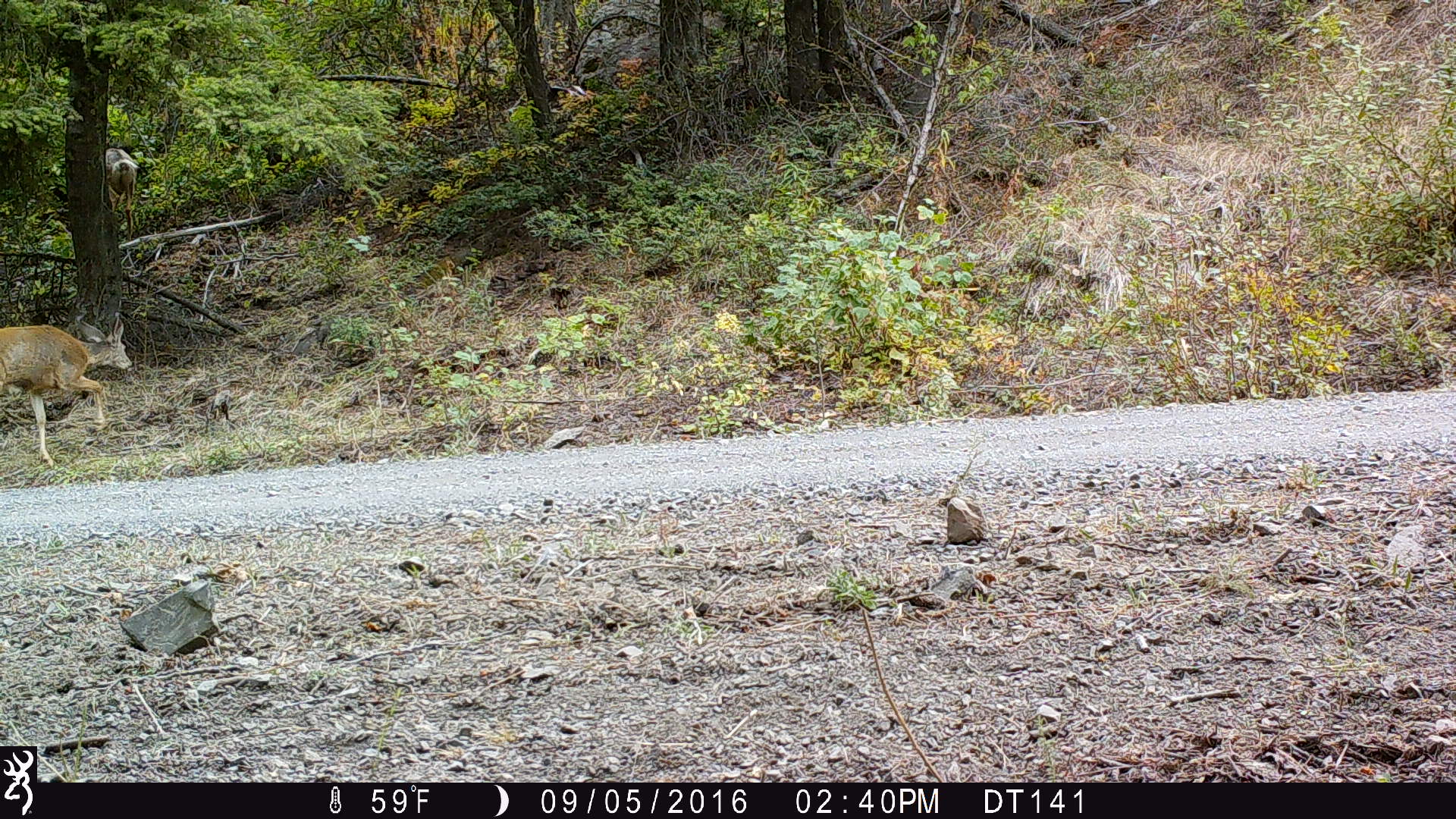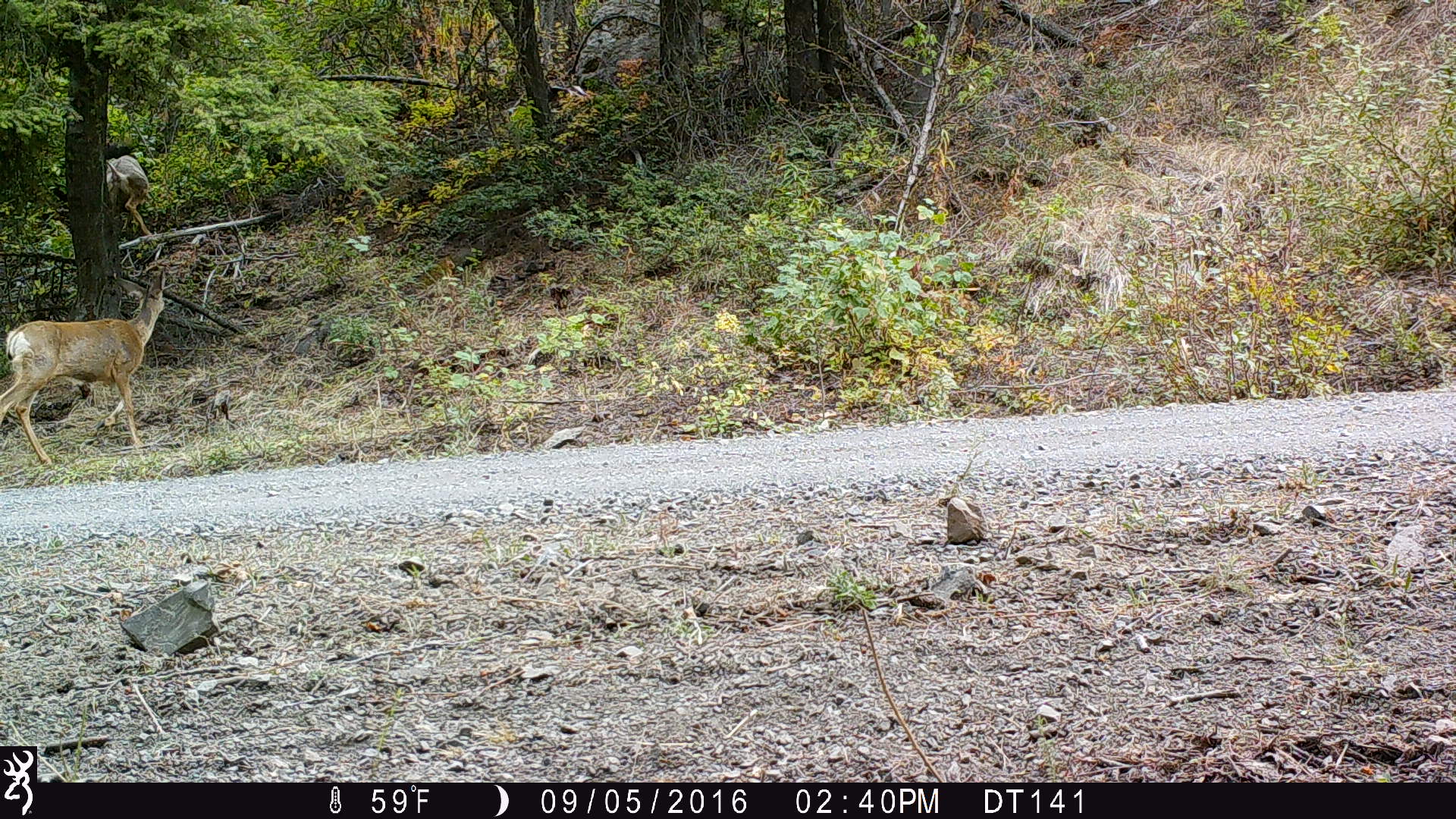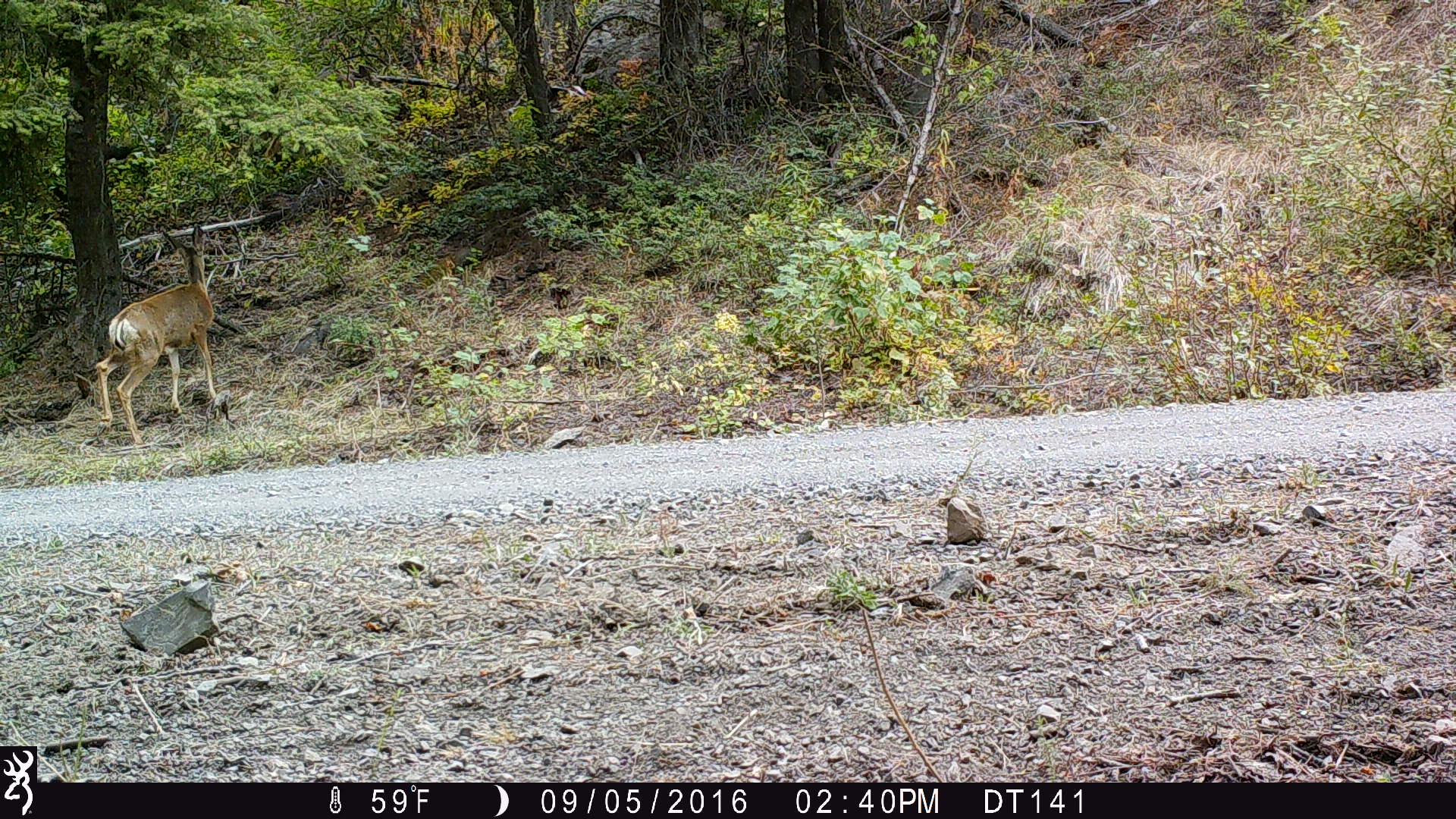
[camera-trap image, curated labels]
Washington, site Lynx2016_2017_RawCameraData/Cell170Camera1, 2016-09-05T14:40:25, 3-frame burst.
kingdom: Animalia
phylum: Chordata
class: Mammalia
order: Artiodactyla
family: Cervidae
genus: Odocoileus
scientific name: Odocoileus hemionus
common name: mule deer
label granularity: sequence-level